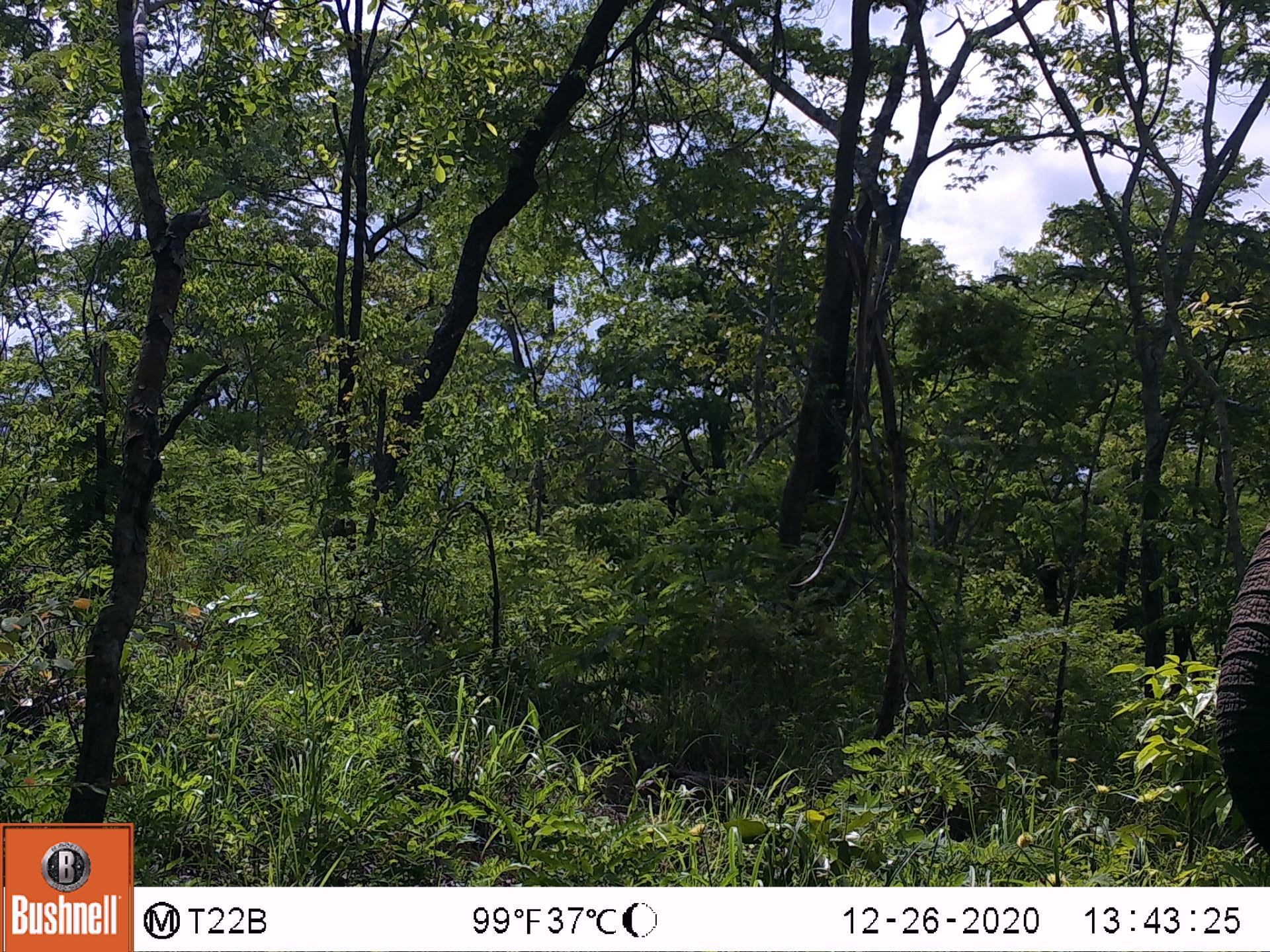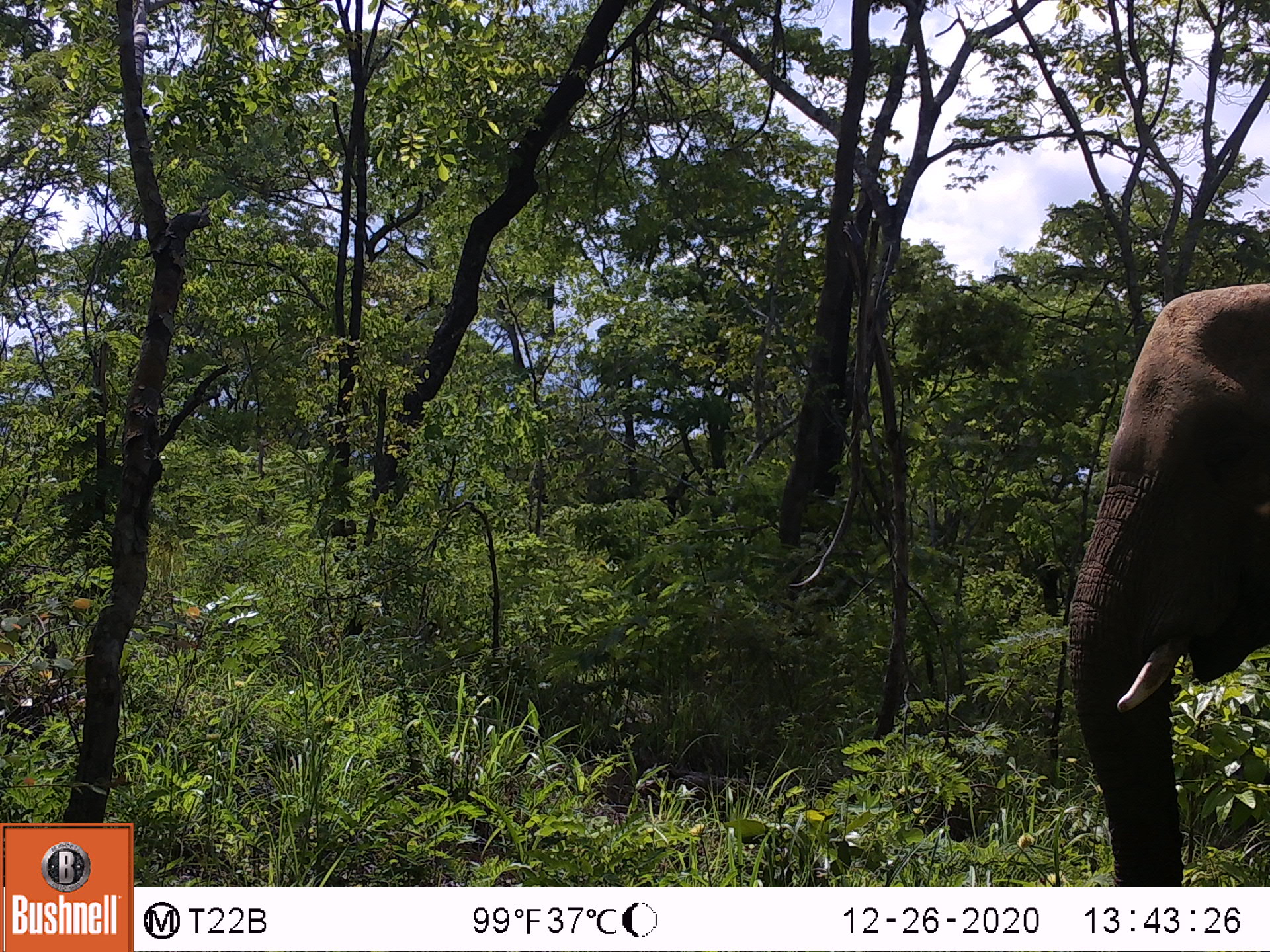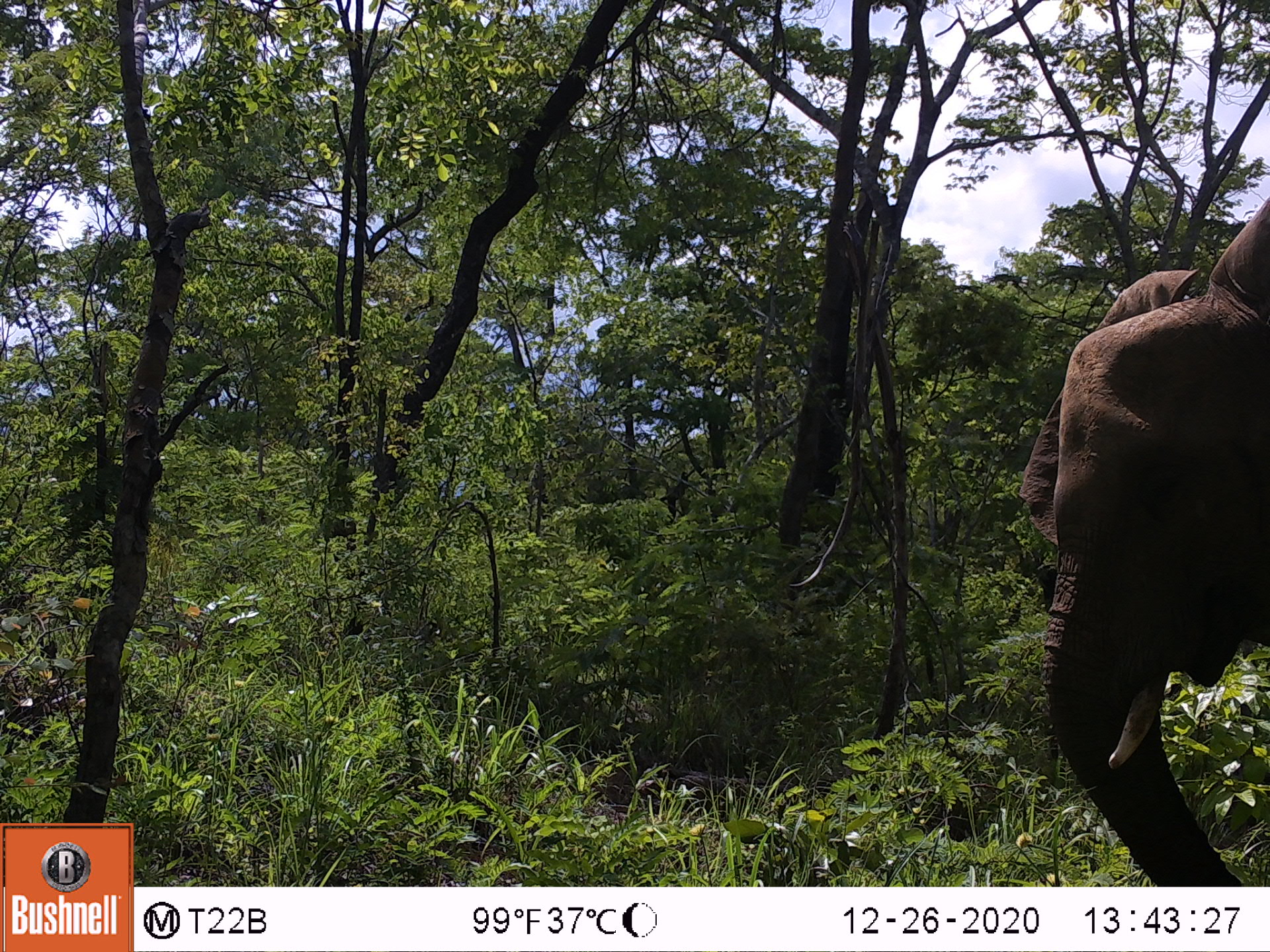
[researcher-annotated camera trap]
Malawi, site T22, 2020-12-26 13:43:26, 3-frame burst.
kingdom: Animalia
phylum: Chordata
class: Mammalia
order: Proboscidea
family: Elephantidae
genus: Loxodonta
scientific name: Loxodonta africana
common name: african savanna elephant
African savanna elephant (Loxodonta africana), count 1.